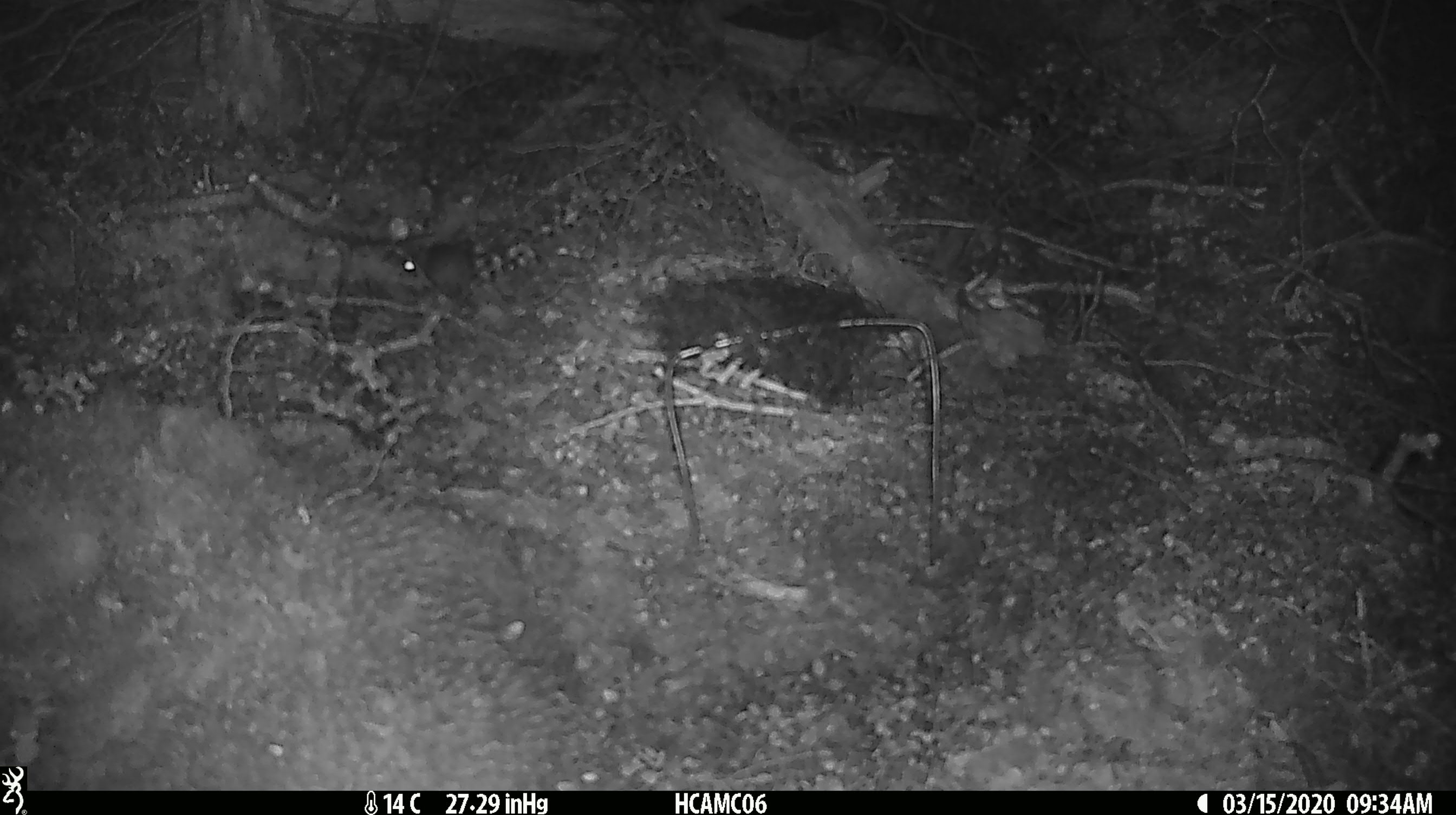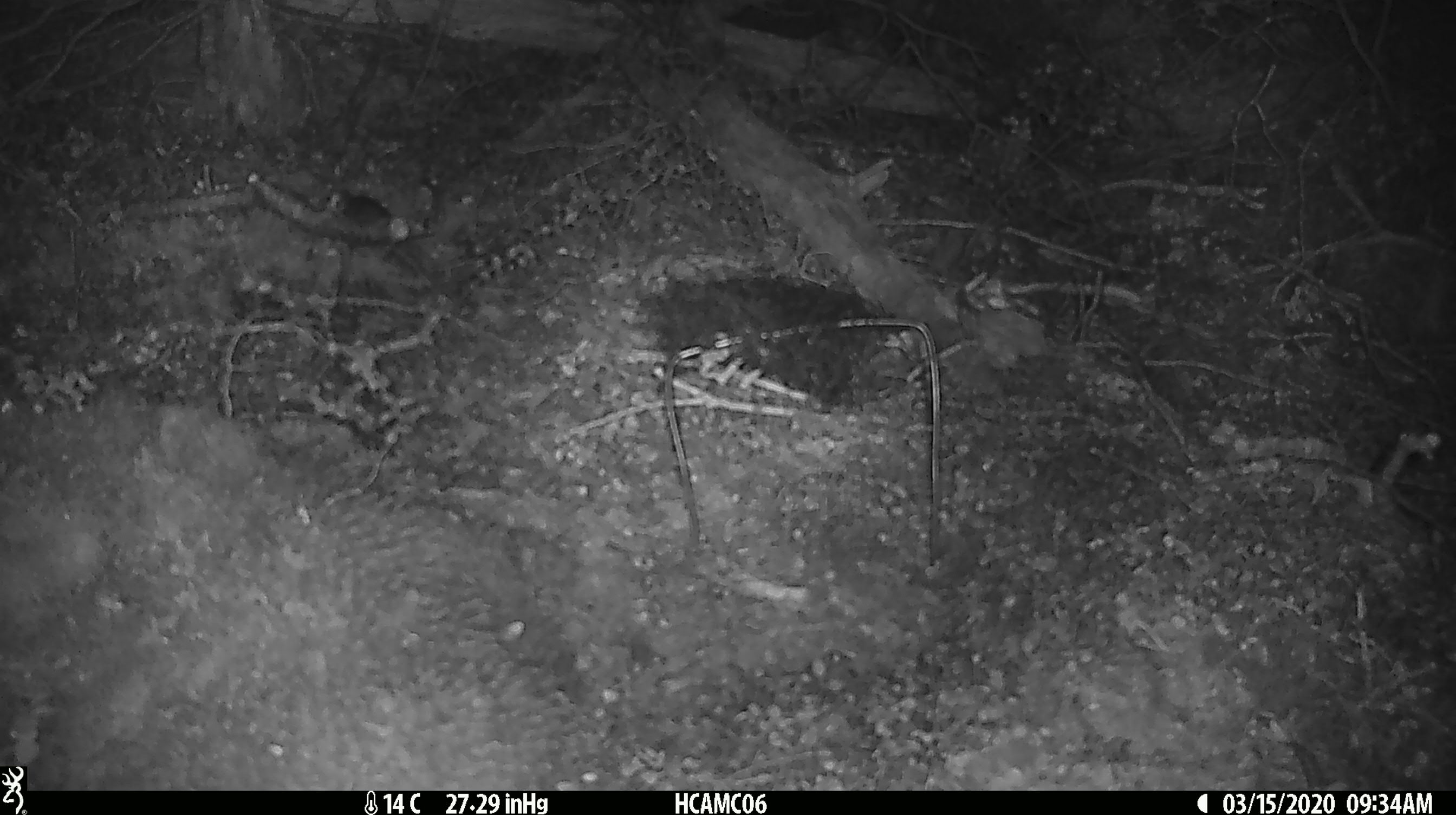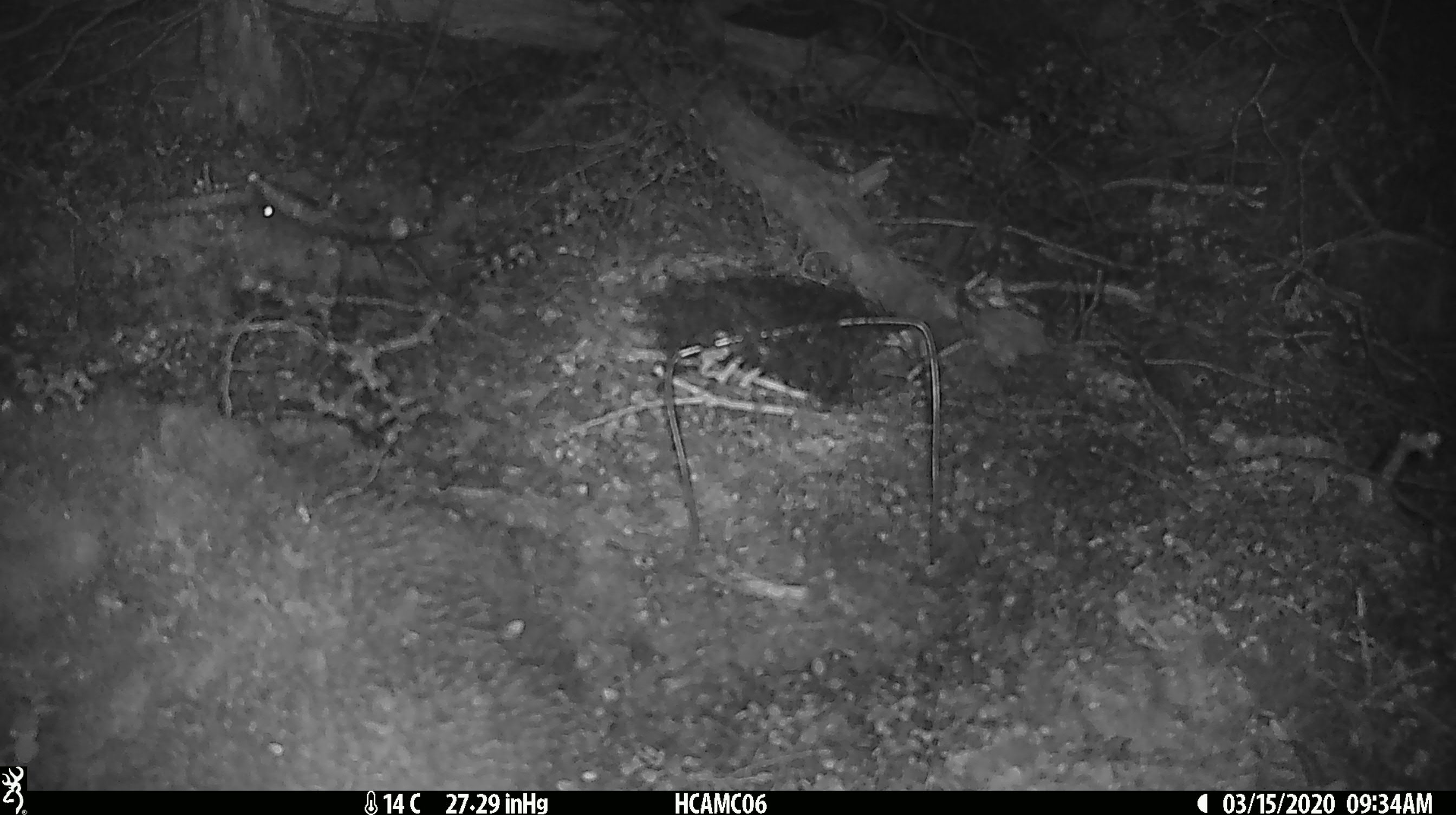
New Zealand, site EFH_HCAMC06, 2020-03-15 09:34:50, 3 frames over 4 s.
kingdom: Animalia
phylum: Chordata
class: Mammalia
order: Rodentia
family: Muridae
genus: Mus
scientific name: Mus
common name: mouse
Mouse (Mus).